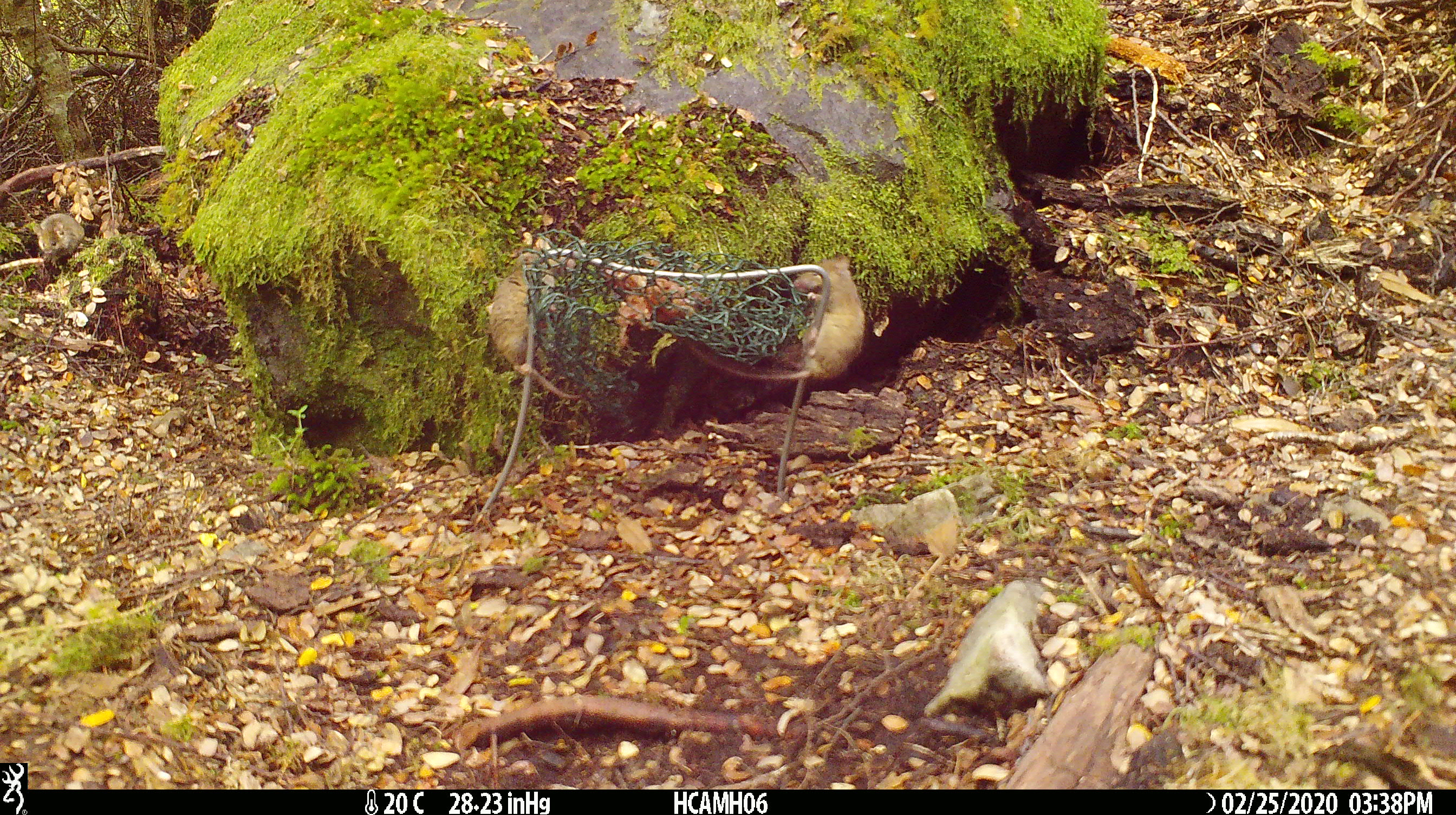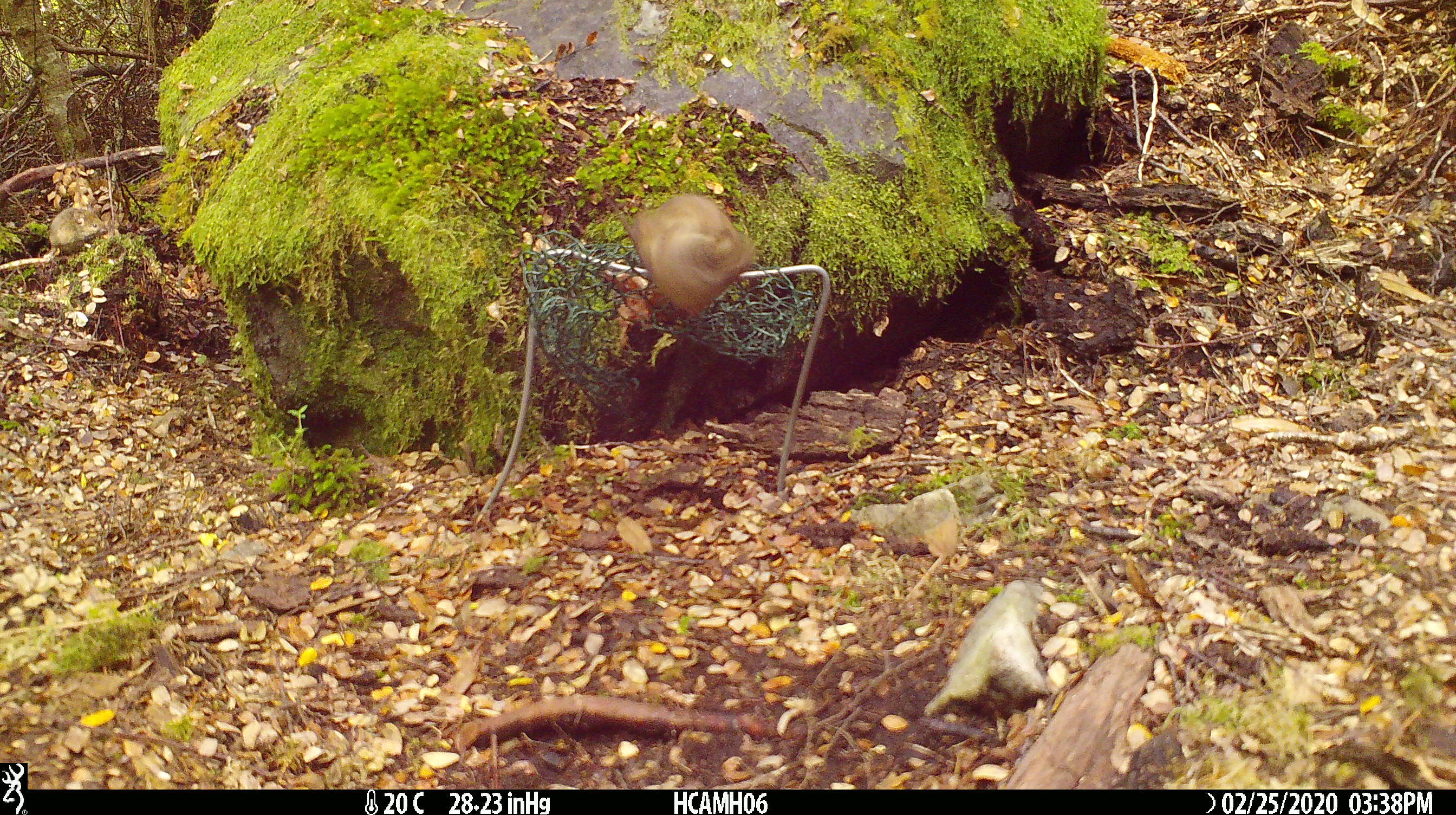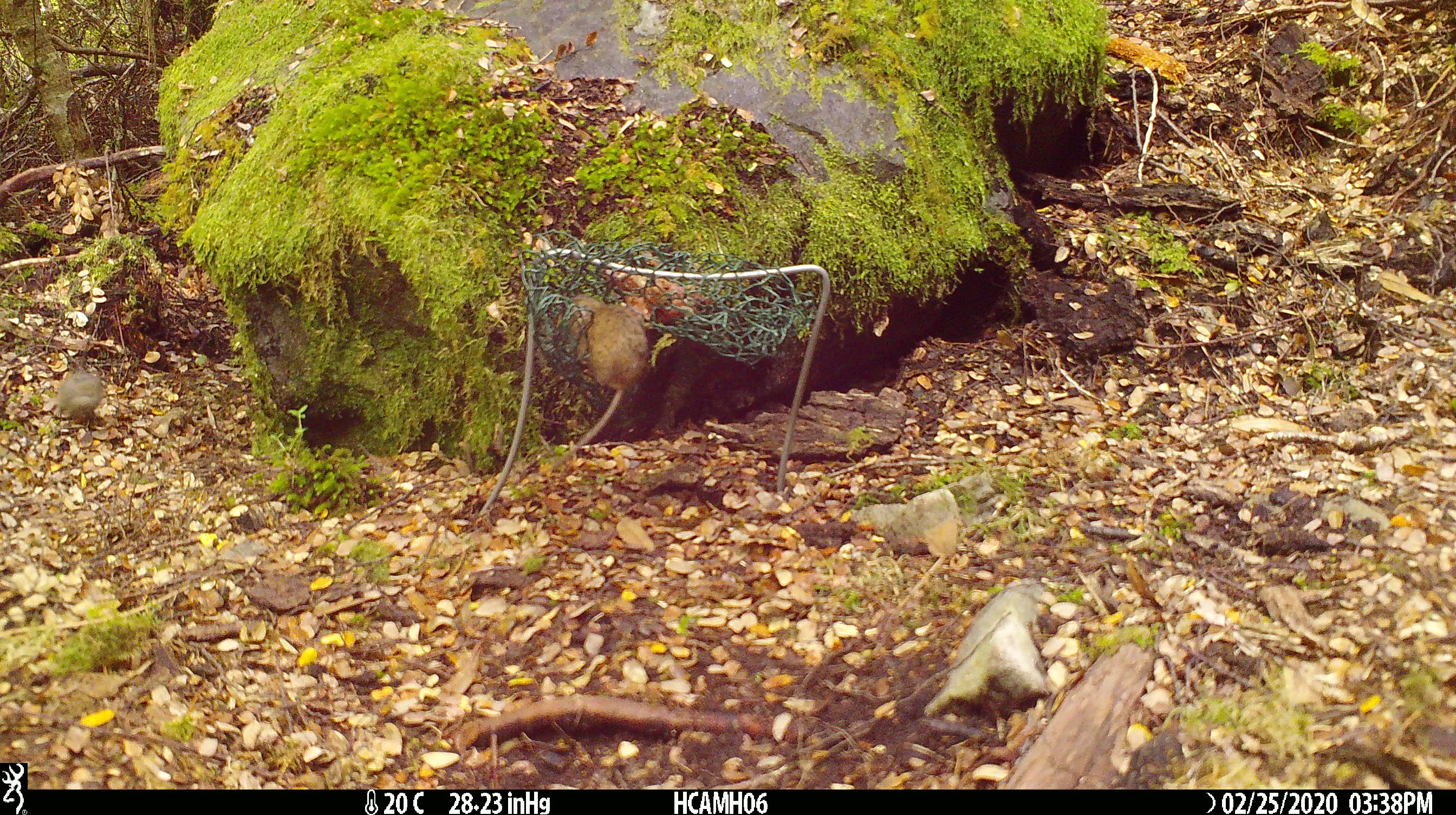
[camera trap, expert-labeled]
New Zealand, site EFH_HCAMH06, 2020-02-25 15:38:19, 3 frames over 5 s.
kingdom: Animalia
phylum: Chordata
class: Mammalia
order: Rodentia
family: Muridae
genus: Mus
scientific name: Mus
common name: mouse